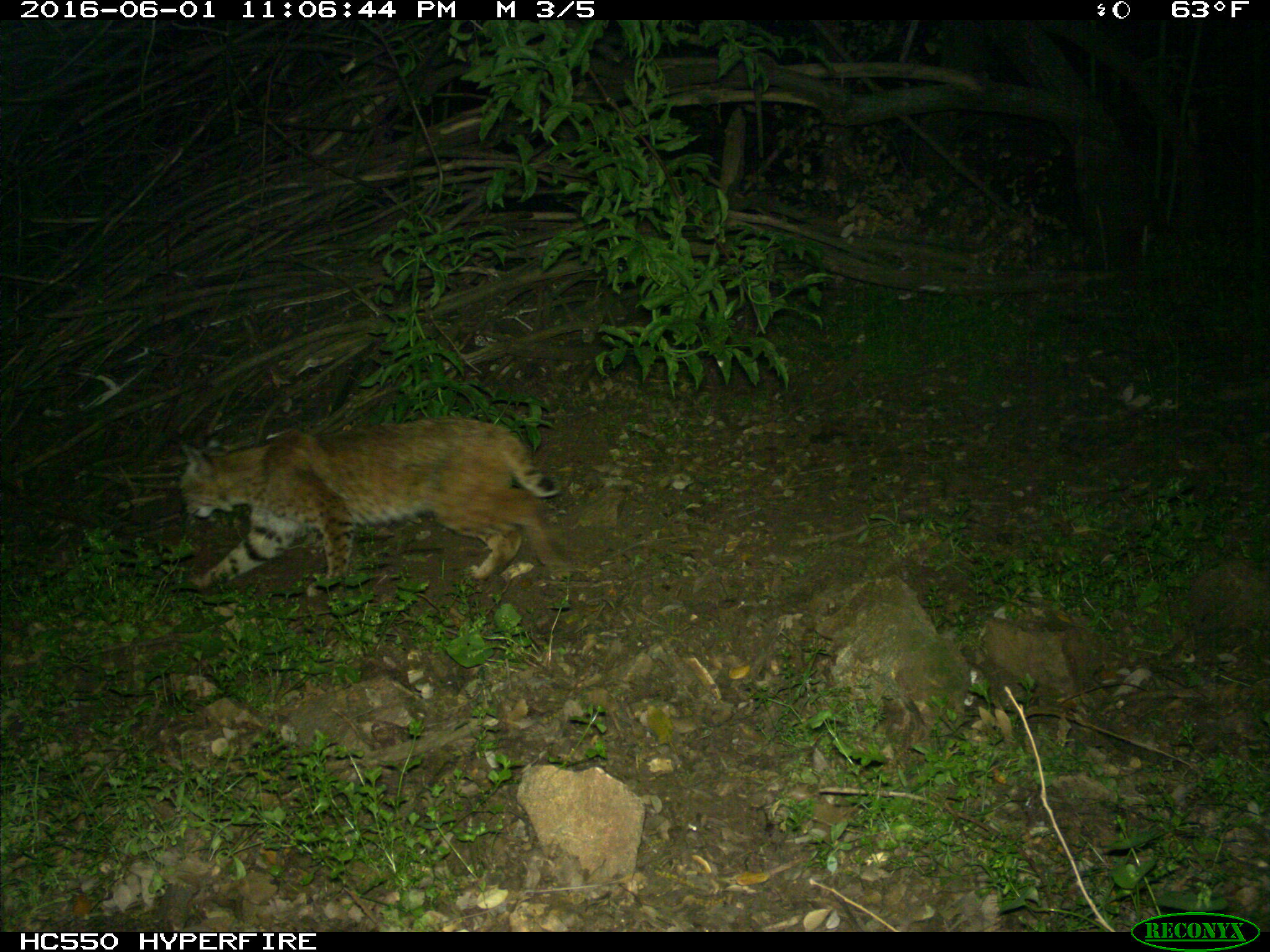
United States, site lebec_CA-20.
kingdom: Animalia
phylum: Chordata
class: Mammalia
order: Carnivora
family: Felidae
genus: Lynx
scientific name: Lynx rufus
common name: bobcat